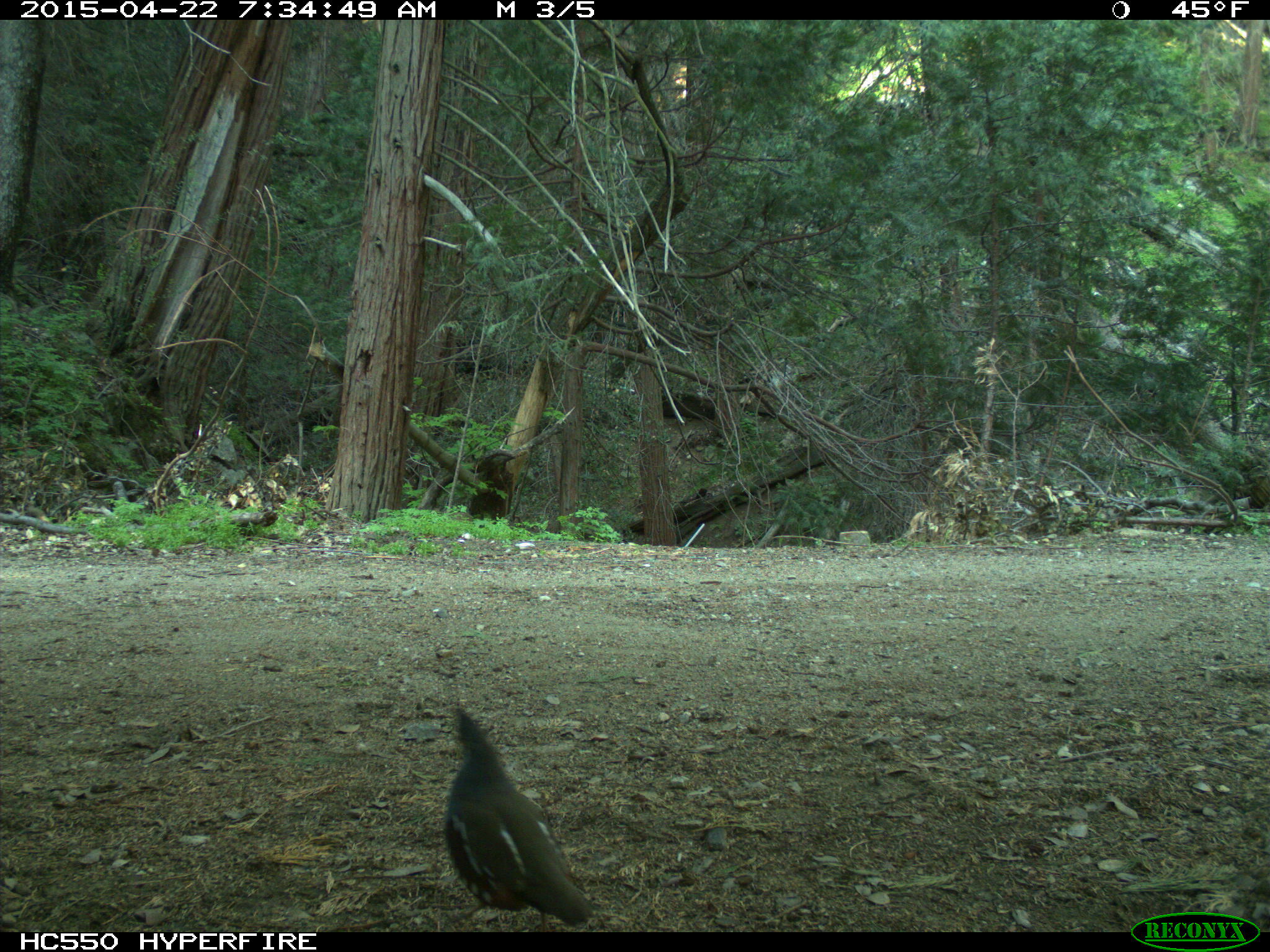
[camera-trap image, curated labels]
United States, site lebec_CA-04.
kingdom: Animalia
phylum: Chordata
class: Aves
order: Galliformes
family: Odontophoridae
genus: Callipepla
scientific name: Callipepla californica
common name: california quail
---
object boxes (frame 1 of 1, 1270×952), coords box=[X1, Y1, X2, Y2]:
animal: box=[441, 706, 596, 931]